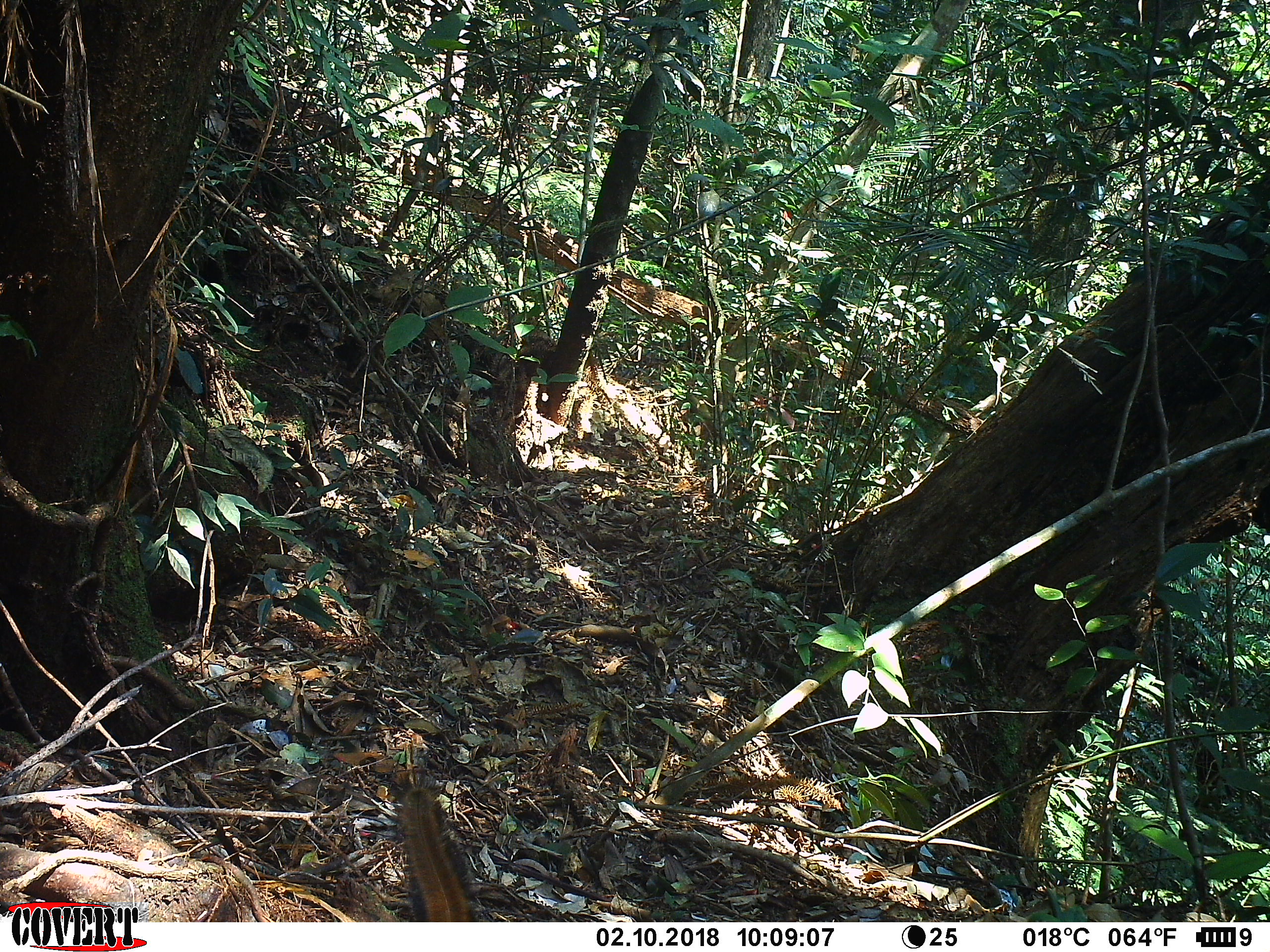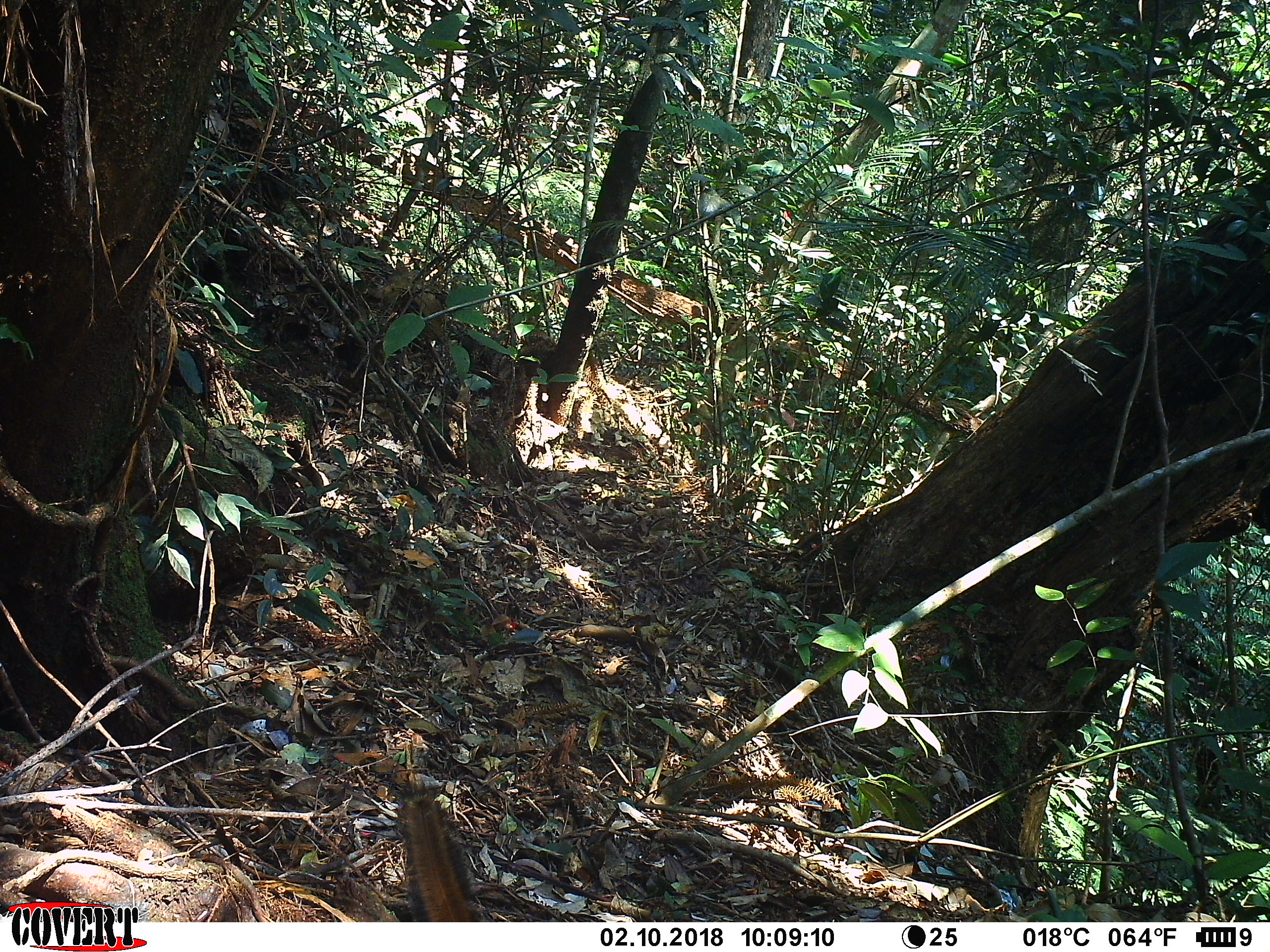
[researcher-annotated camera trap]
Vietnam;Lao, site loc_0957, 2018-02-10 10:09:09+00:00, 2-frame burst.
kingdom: Animalia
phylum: Chordata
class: Mammalia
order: Rodentia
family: Sciuridae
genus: Dremomys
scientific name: Dremomys rufigenis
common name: red-cheeked squirrel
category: red cheeked squirrel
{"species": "red cheeked squirrel (red-cheeked squirrel) (Dremomys rufigenis)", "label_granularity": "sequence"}